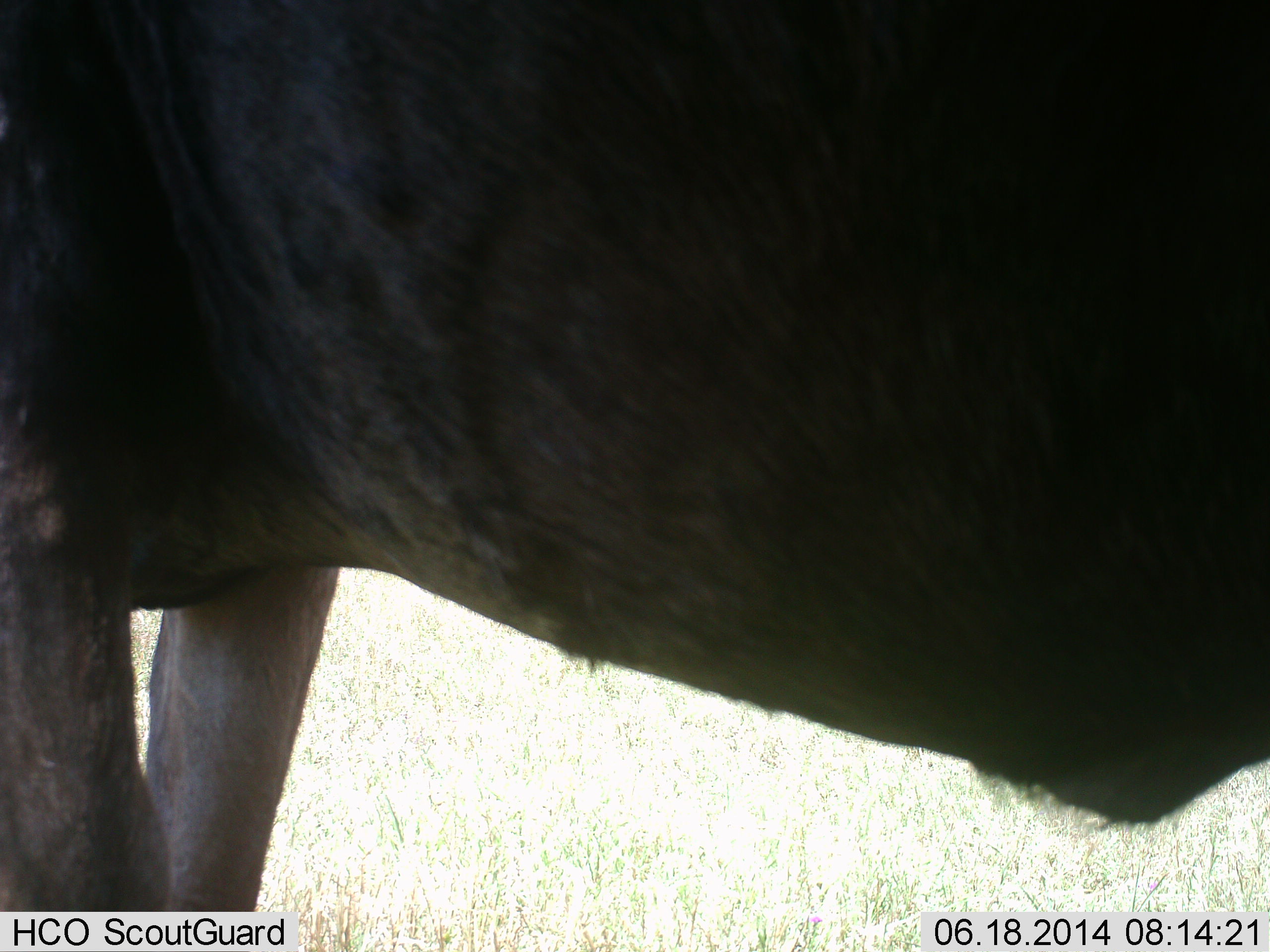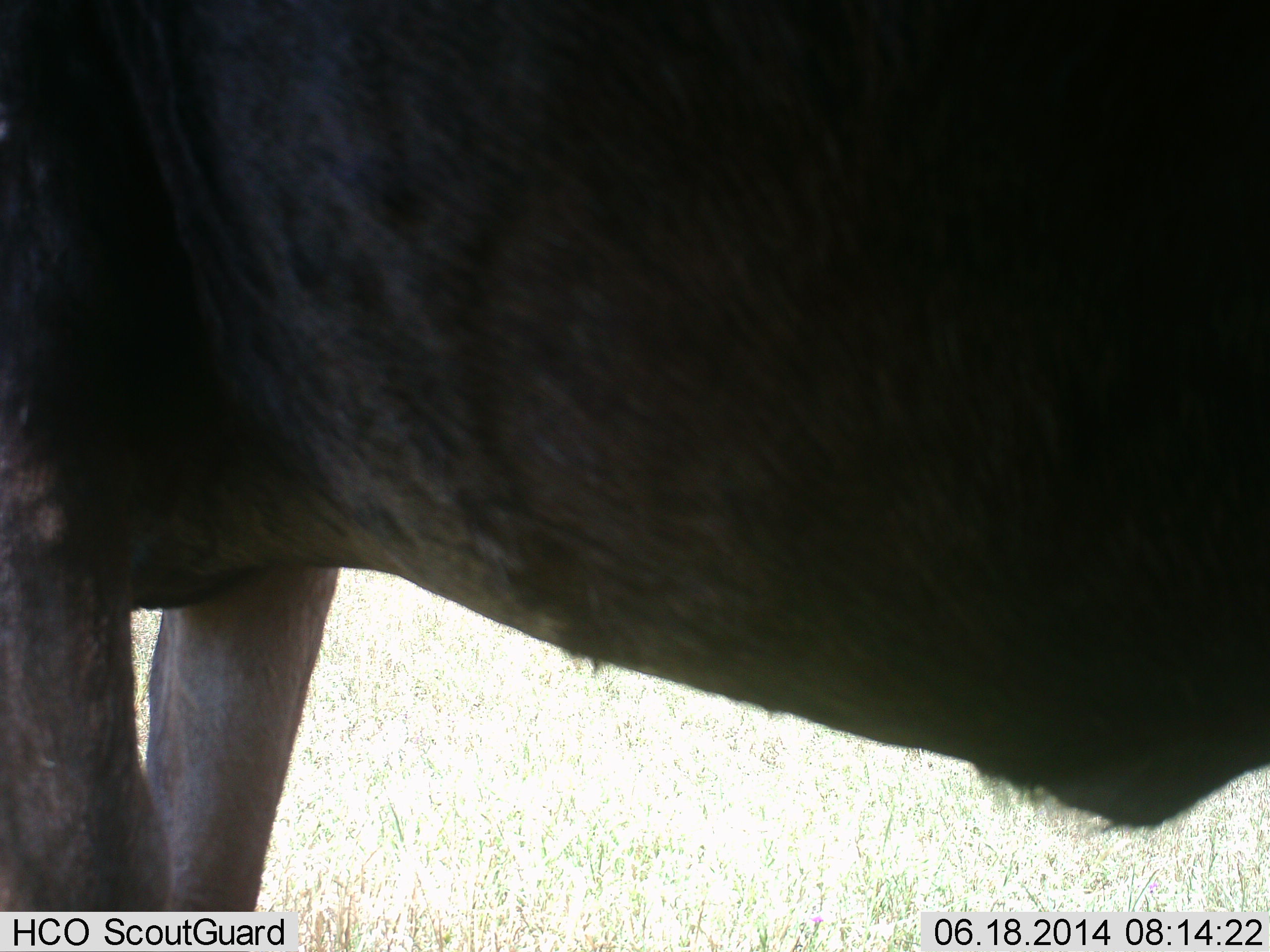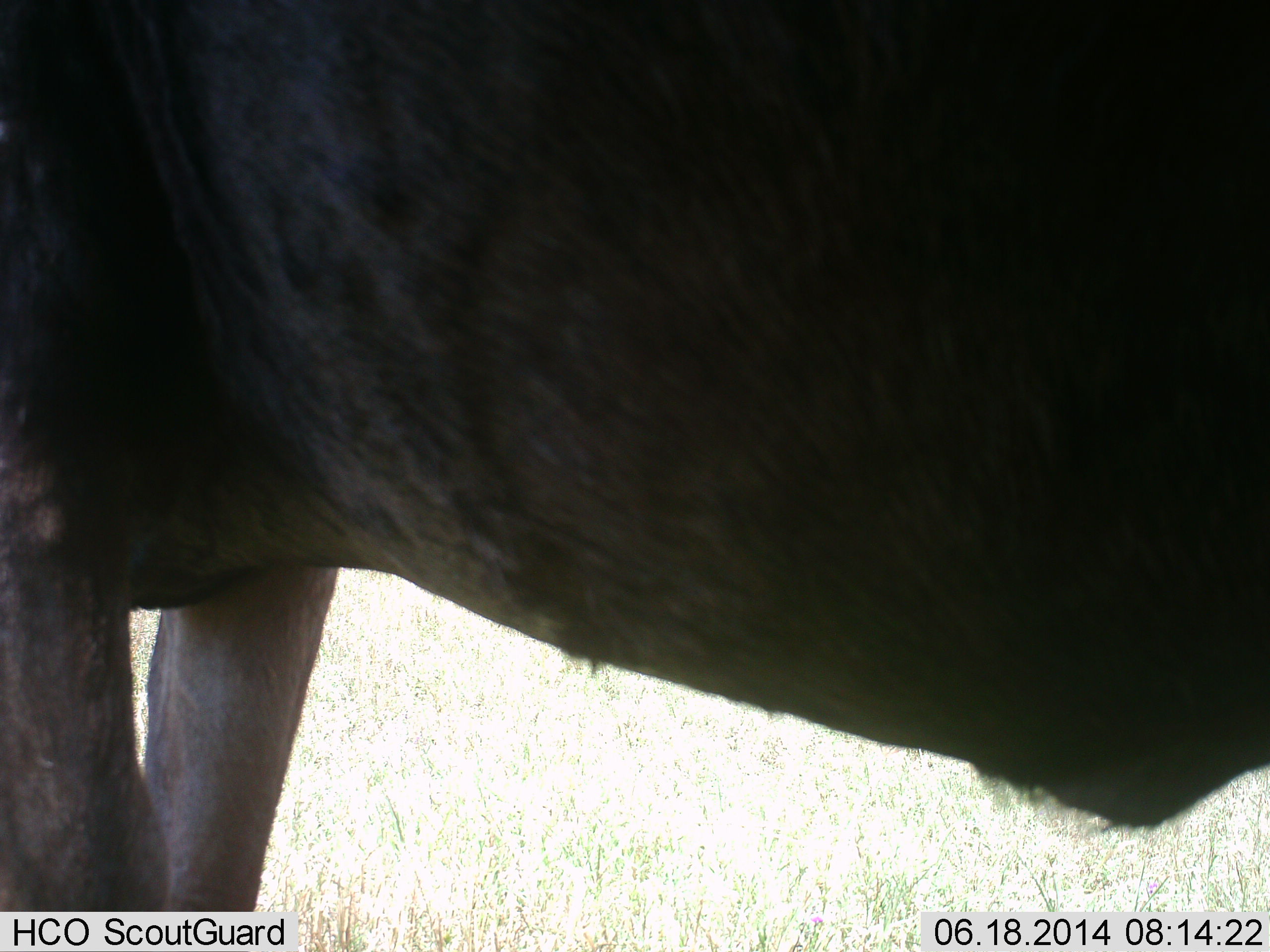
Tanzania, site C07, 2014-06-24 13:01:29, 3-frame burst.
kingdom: Animalia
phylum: Chordata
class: Mammalia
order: Artiodactyla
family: Bovidae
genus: Connochaetes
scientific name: Connochaetes taurinus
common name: blue wildebeest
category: wildebeest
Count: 1.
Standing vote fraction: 100%.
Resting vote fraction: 0%.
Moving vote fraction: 0%.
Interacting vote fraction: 0%.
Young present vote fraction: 0%.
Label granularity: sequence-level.